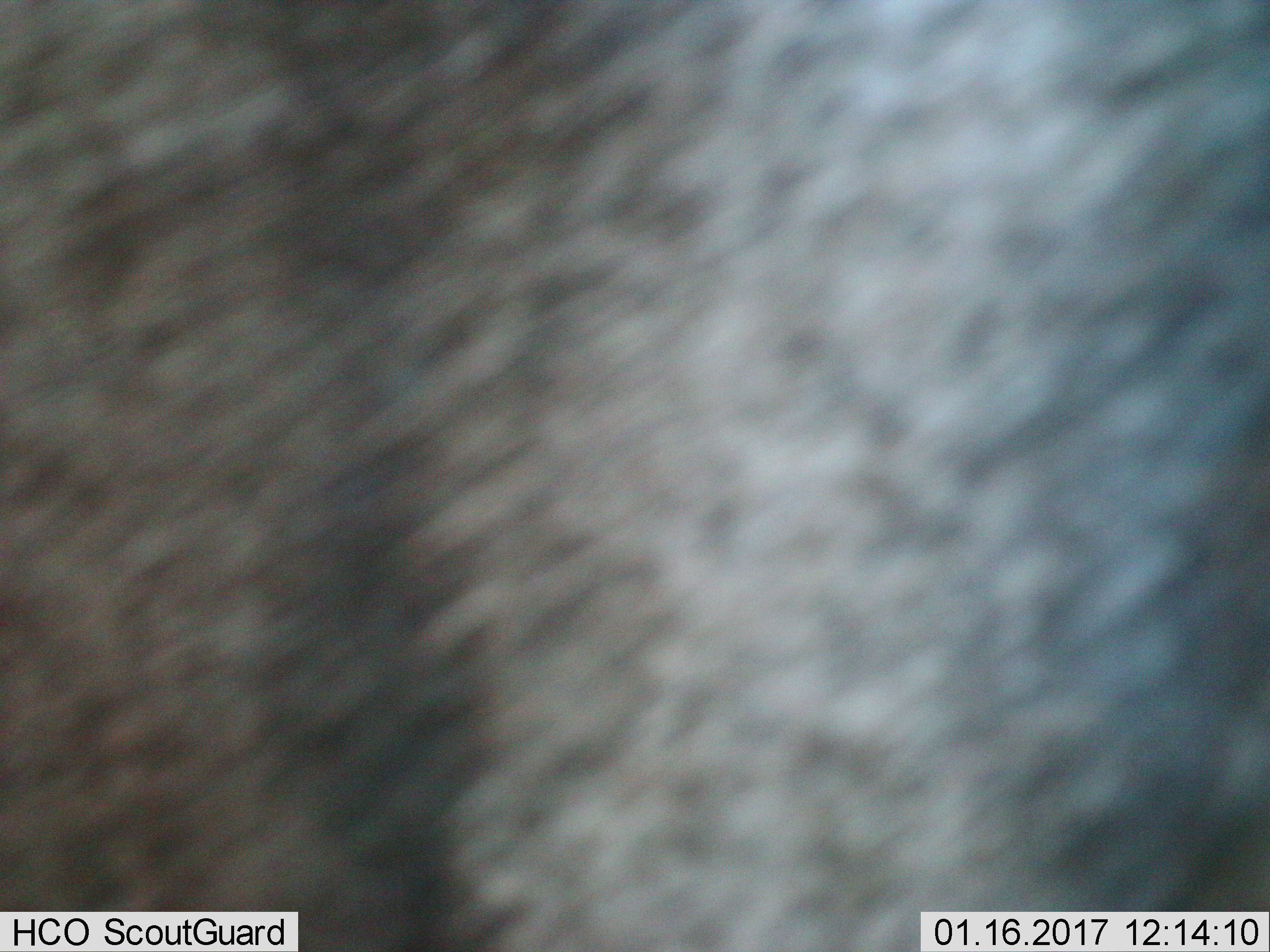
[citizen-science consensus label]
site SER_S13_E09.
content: unidentified animal